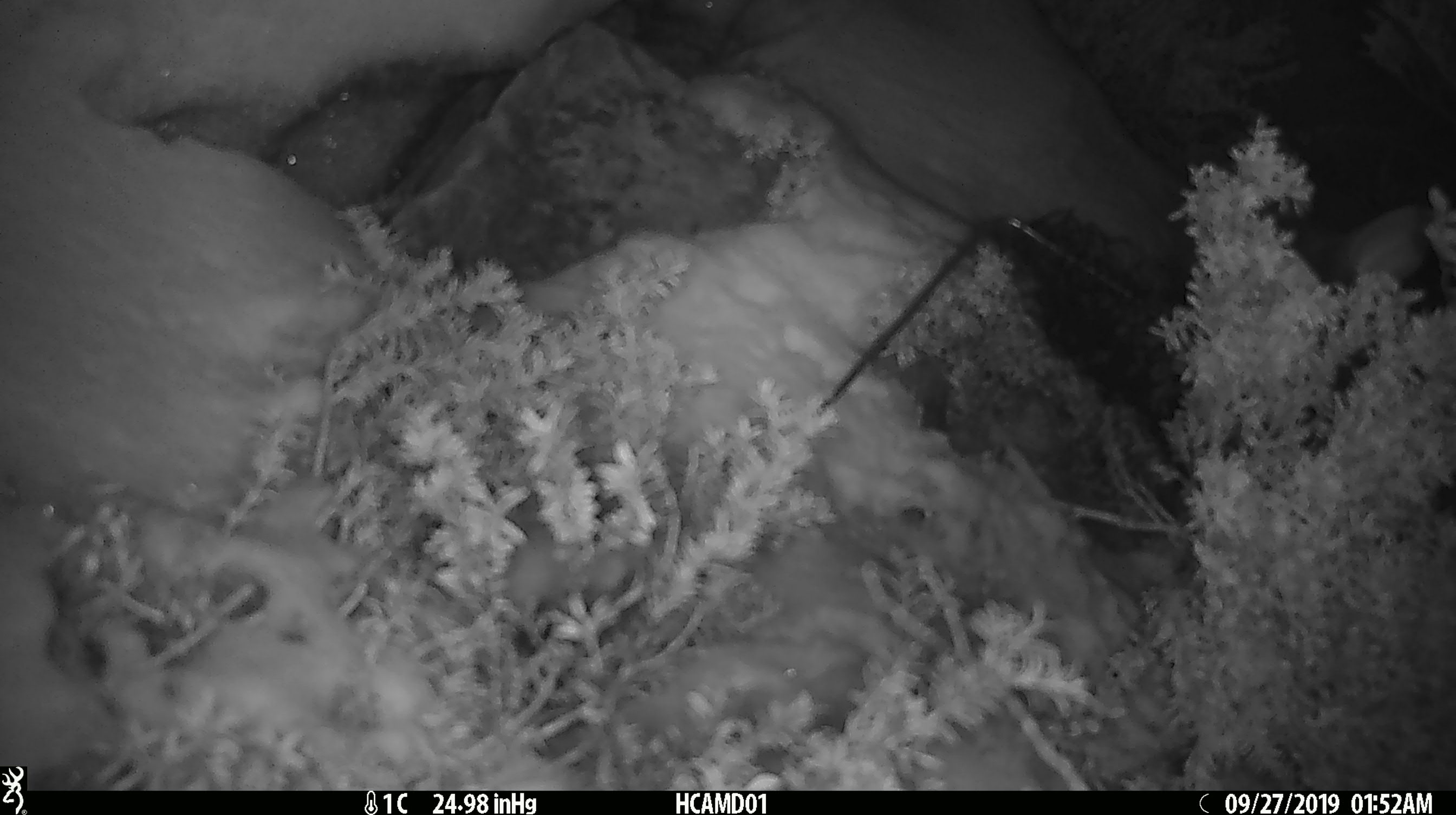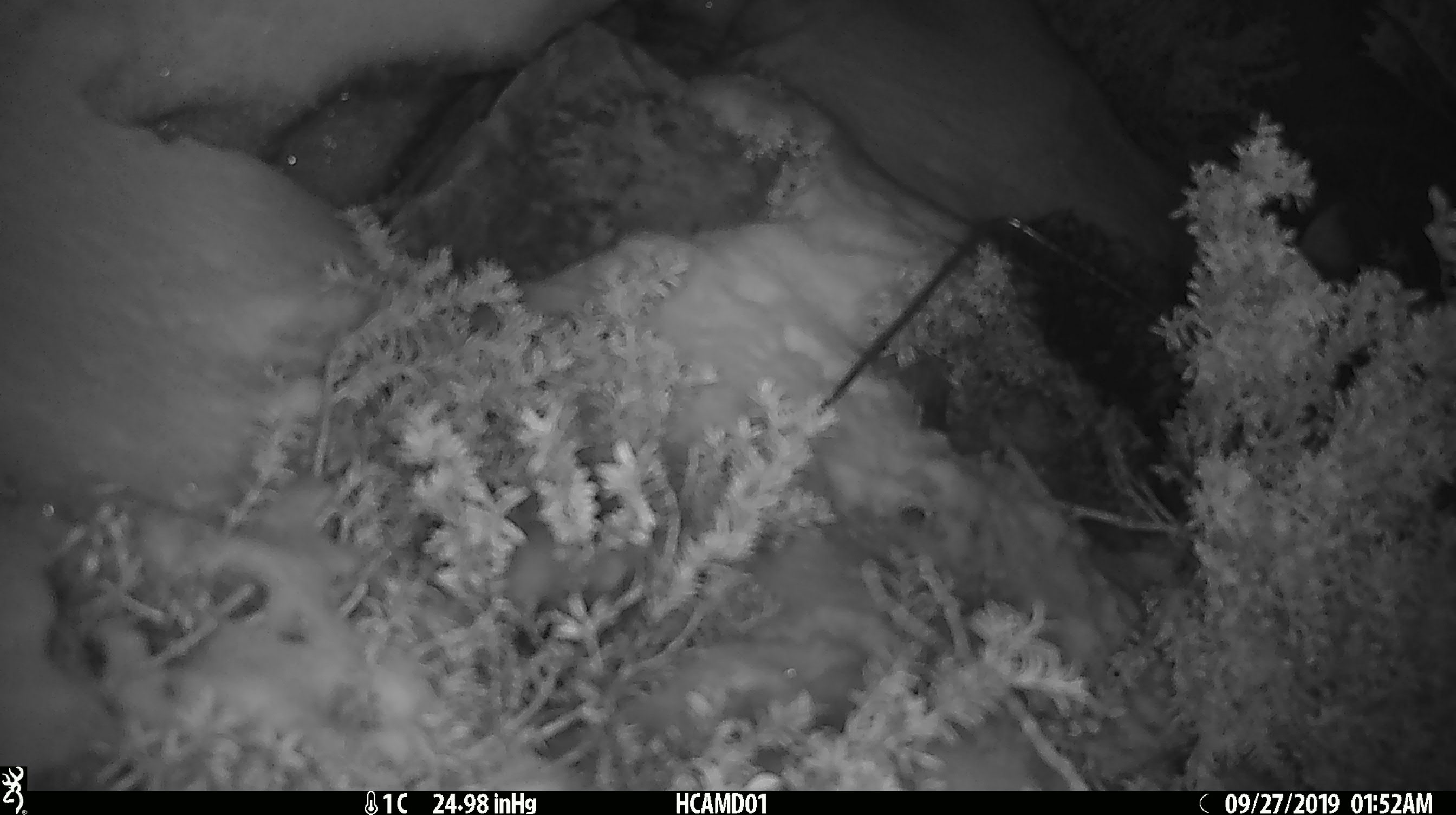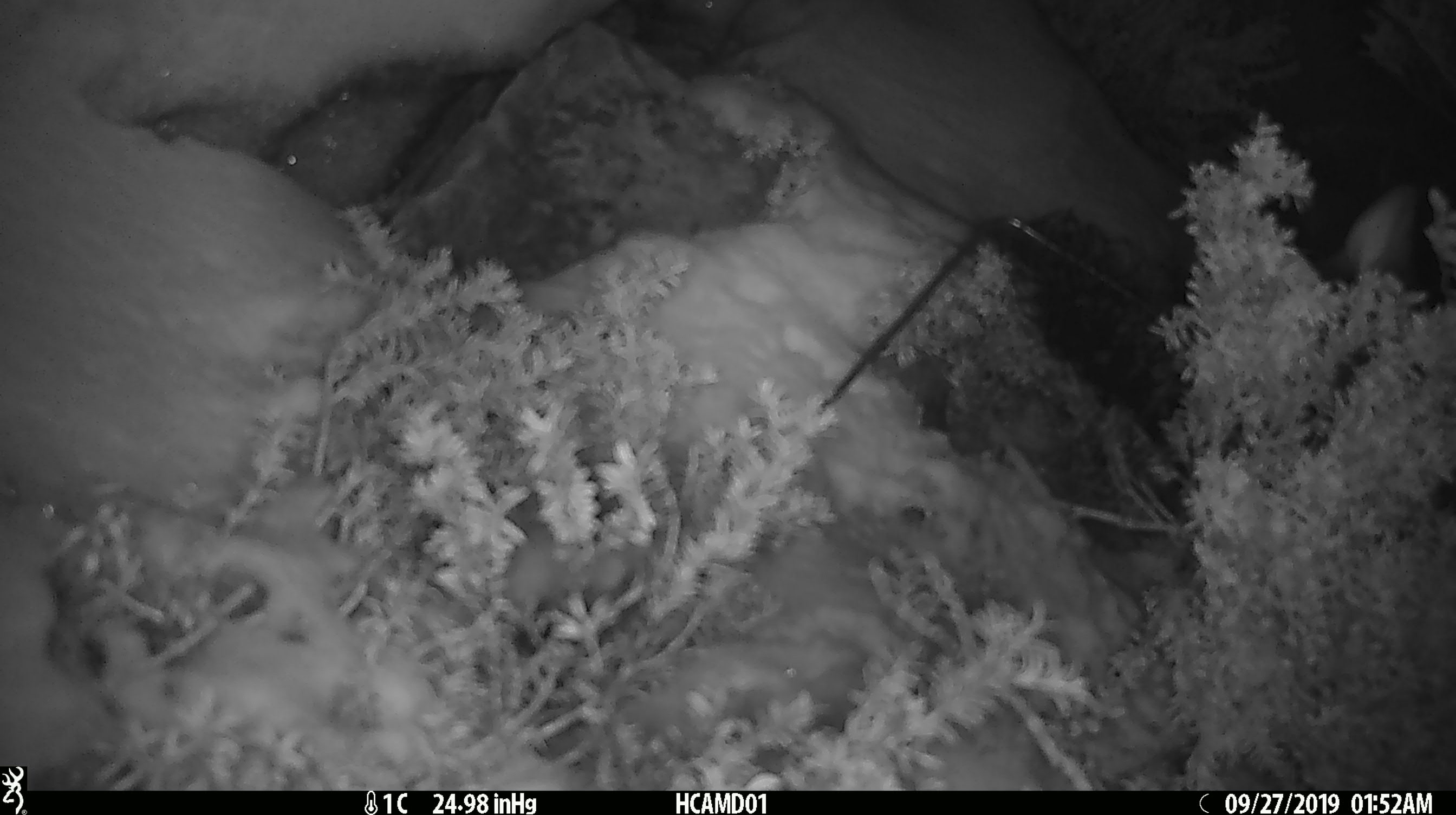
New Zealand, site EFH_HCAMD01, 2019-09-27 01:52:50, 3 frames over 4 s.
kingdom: Animalia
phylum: Chordata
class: Mammalia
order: Diprotodontia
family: Phalangeridae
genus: Trichosurus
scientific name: Trichosurus vulpecula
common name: common brushtail possum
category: possum